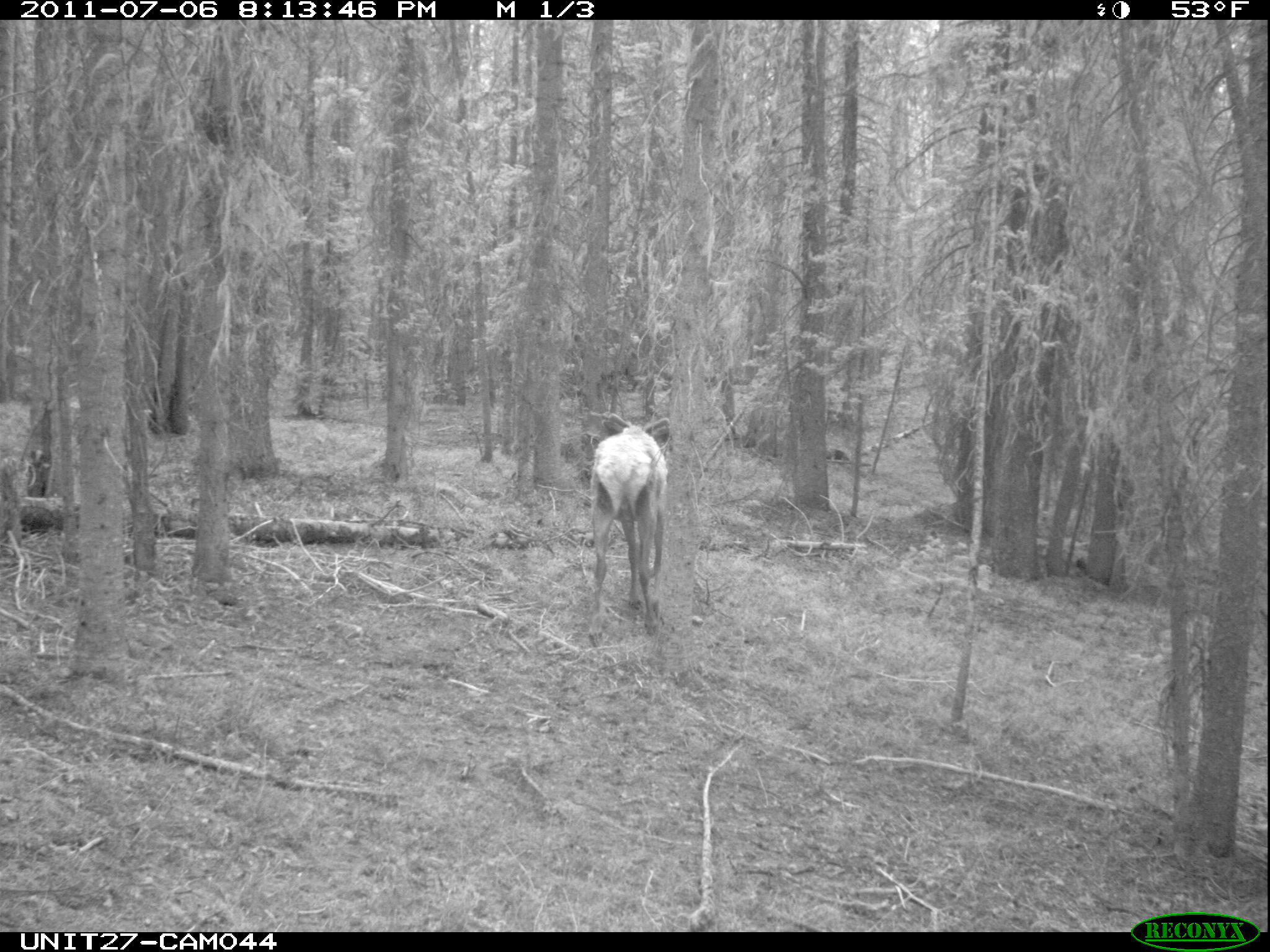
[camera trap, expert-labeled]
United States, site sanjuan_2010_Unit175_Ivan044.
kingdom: Animalia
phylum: Chordata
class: Mammalia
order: Artiodactyla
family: Cervidae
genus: Cervus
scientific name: Cervus elaphus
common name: red deer